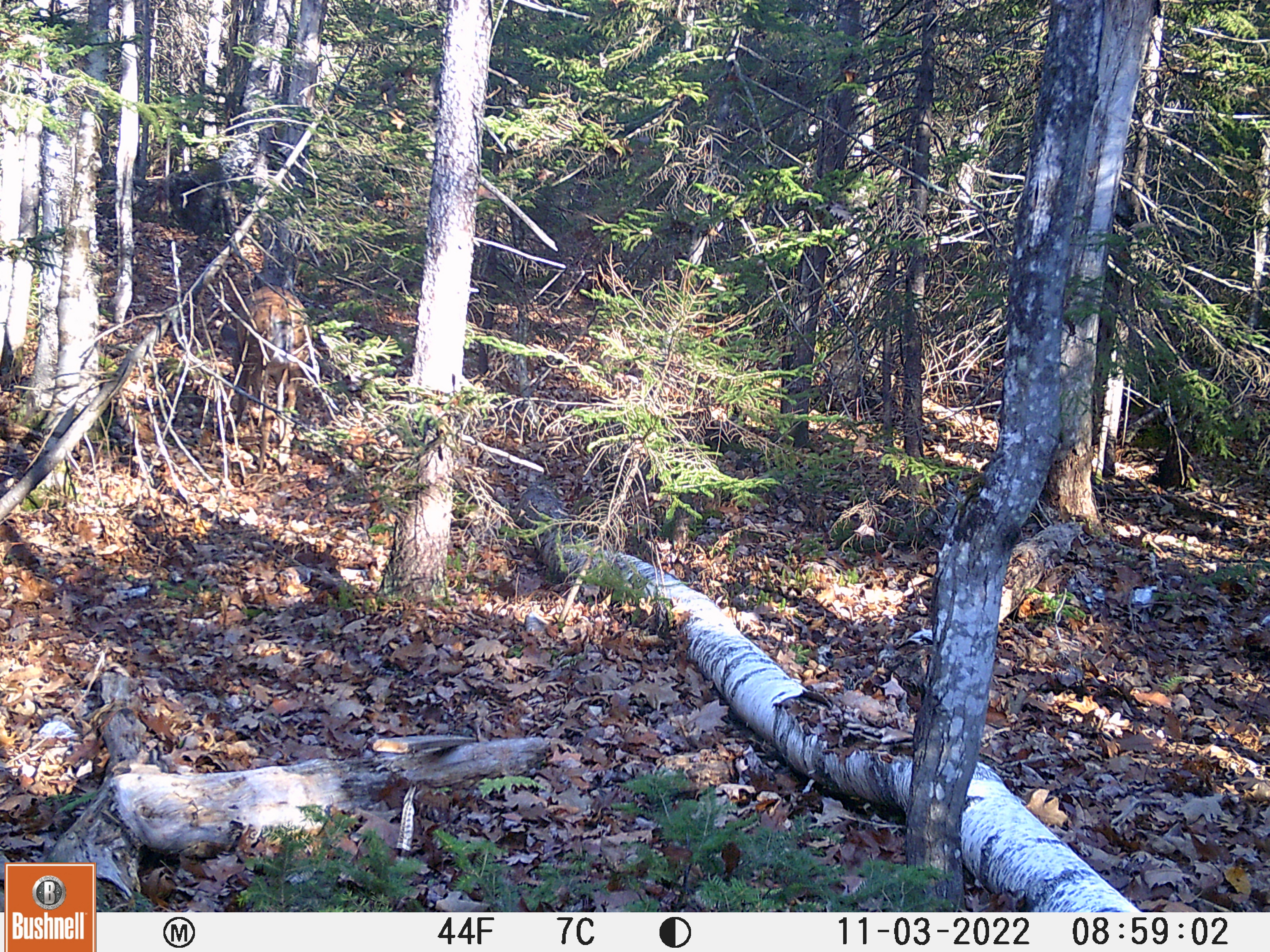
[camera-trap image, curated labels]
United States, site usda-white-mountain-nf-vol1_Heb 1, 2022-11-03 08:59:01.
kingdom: Animalia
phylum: Chordata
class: Mammalia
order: Artiodactyla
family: Cervidae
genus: Odocoileus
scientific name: Odocoileus virginianus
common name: white-tailed deer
White-tailed deer (Odocoileus virginianus).